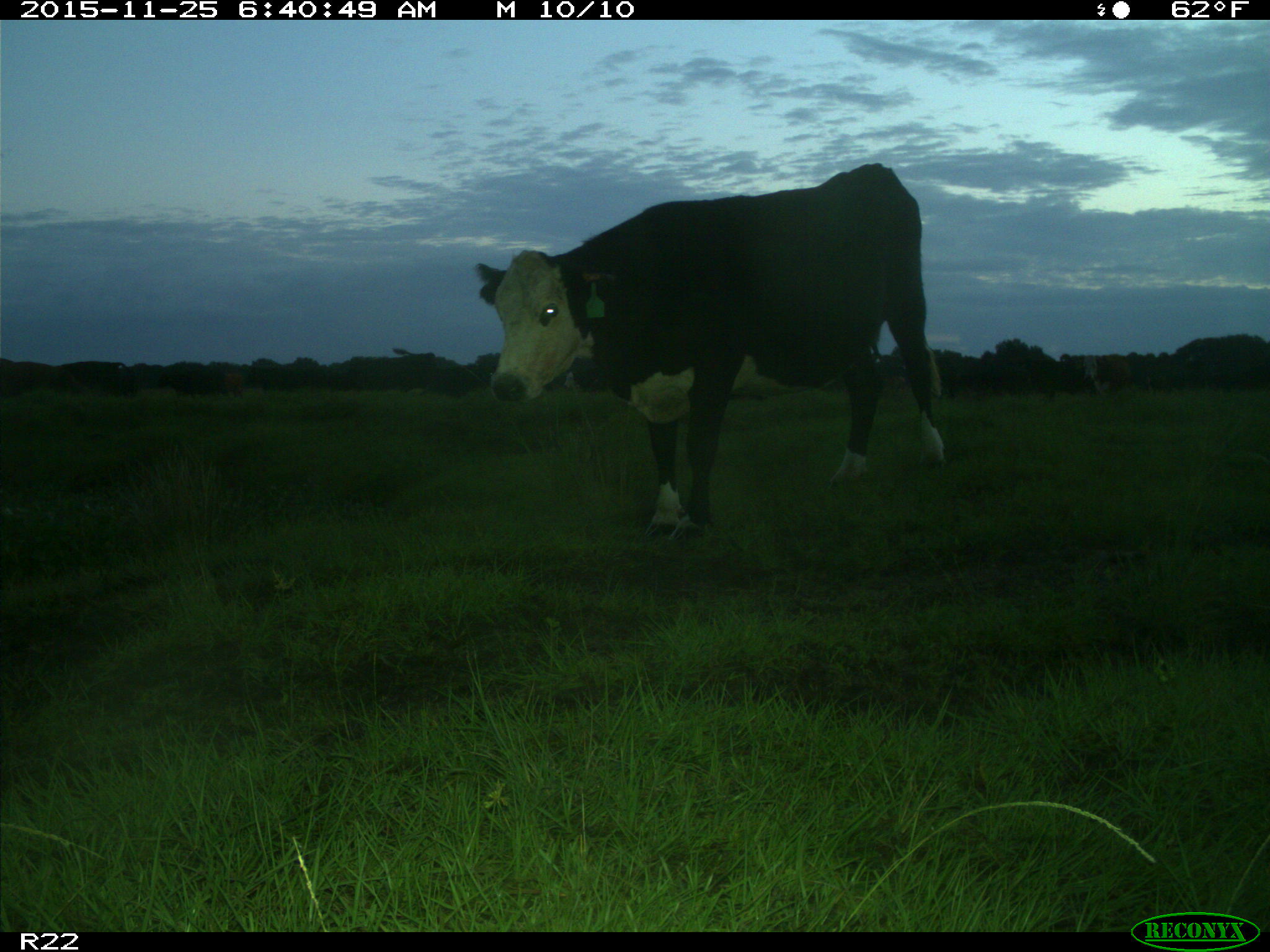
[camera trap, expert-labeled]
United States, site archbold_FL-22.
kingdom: Animalia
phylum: Chordata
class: Mammalia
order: Artiodactyla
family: Bovidae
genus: Bos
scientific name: Bos taurus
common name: domestic cow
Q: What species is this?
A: Bos taurus (domestic cow).